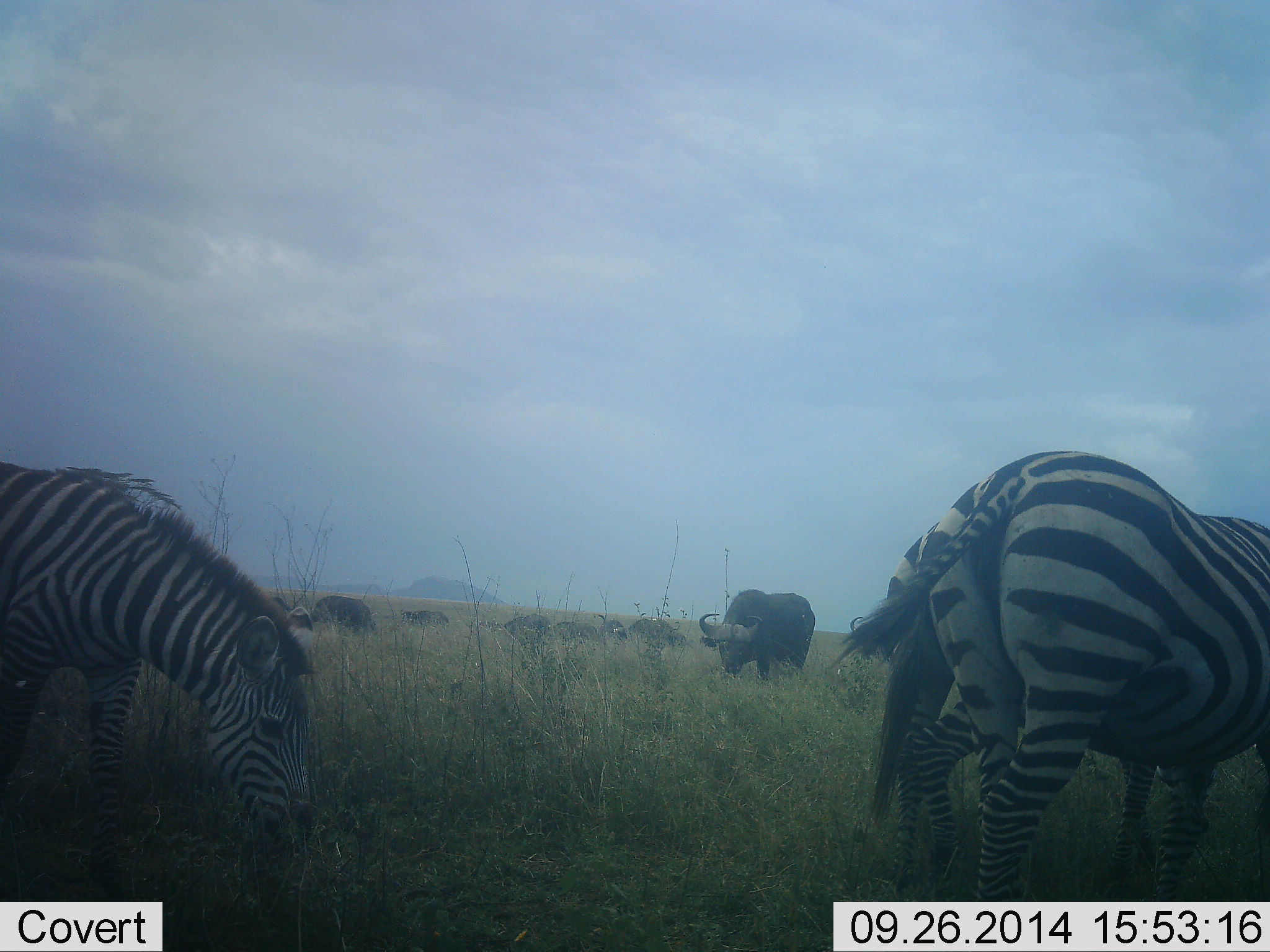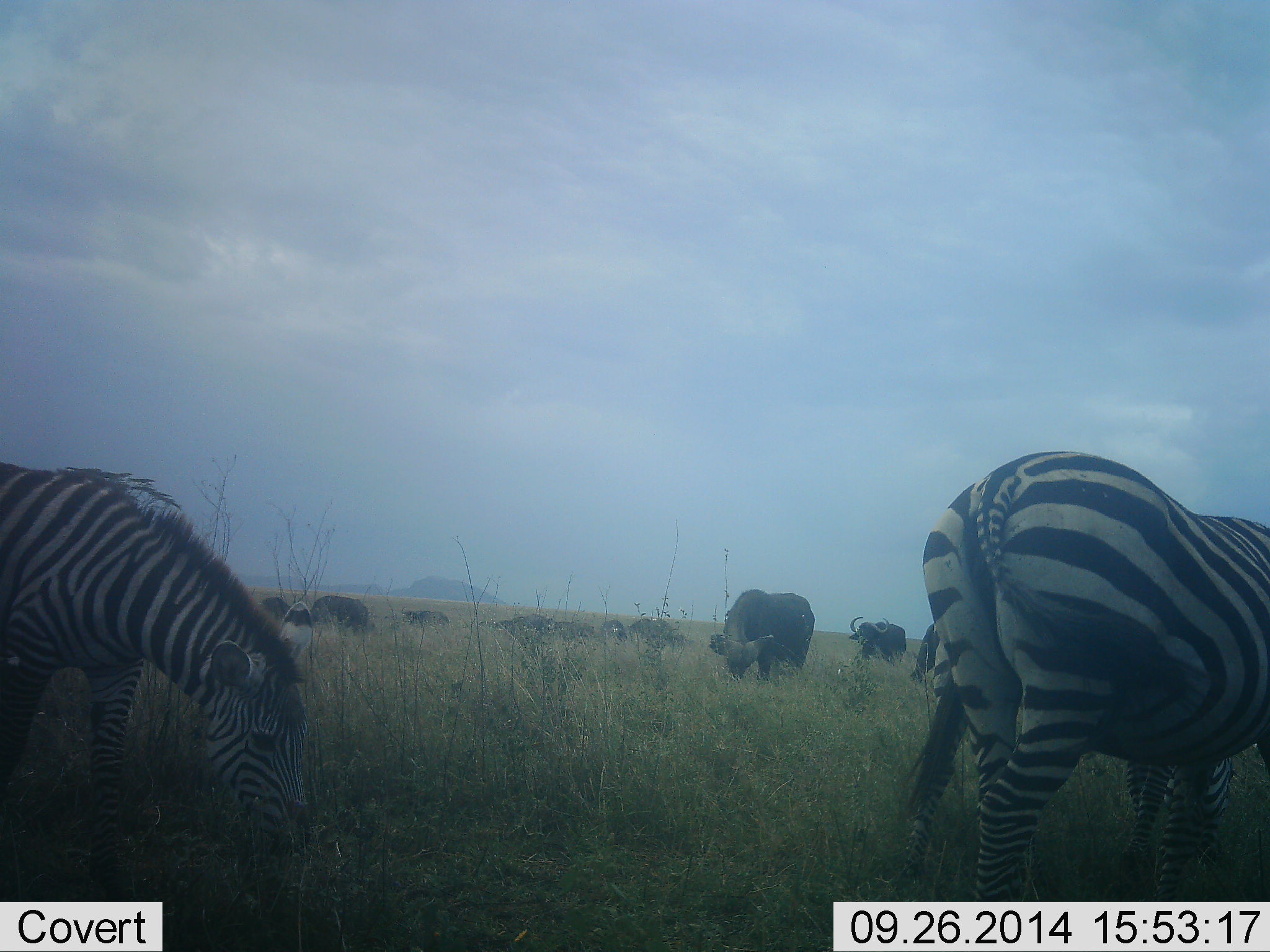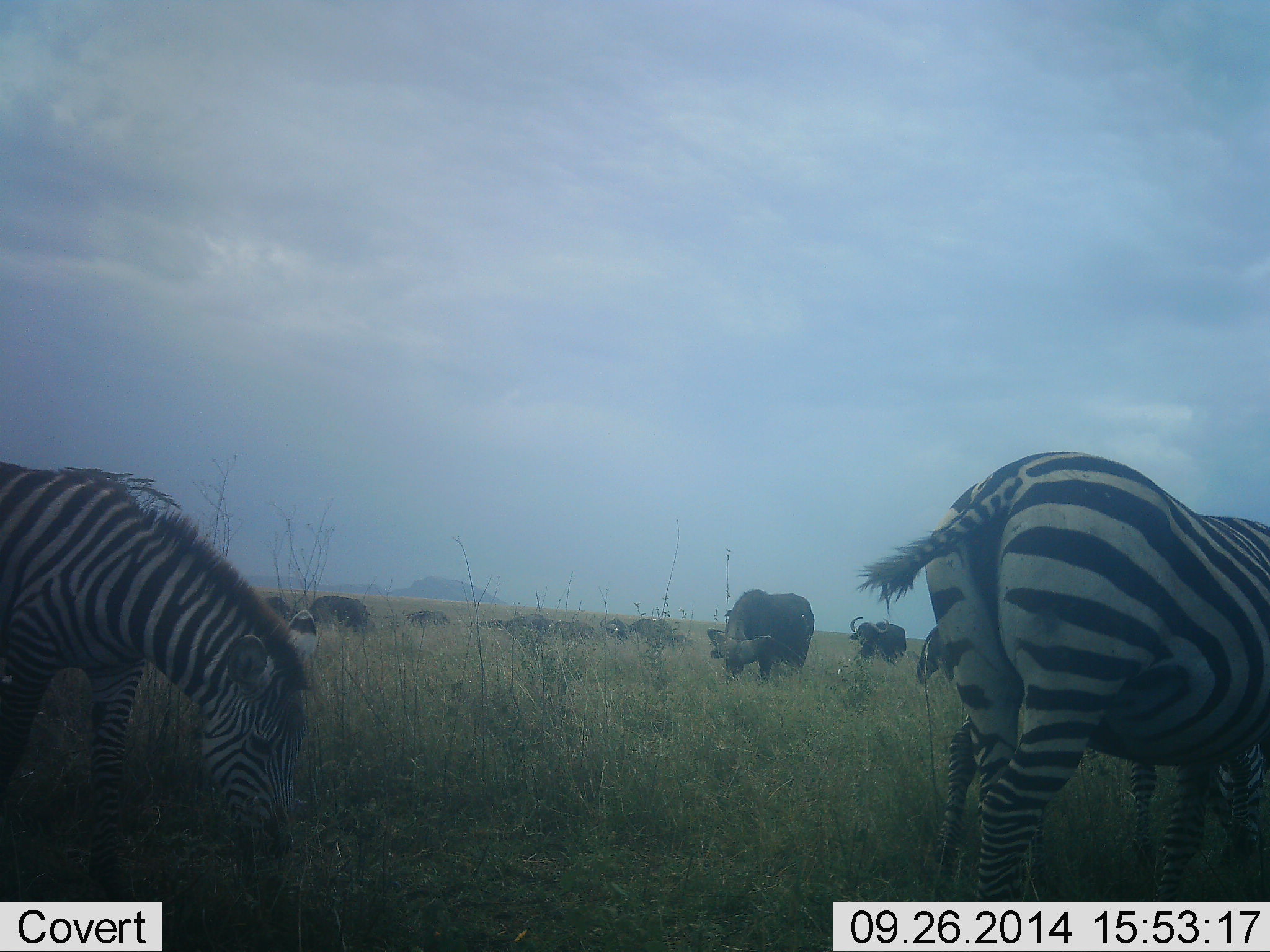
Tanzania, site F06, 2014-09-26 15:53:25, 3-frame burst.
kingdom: Animalia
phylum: Chordata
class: Mammalia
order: Artiodactyla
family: Bovidae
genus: Syncerus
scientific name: Syncerus caffer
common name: cape buffalo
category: buffalo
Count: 9.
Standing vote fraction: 50%.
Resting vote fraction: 0%.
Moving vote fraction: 10%.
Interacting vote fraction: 0%.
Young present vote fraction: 0%.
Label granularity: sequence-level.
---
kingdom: Animalia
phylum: Chordata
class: Mammalia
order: Perissodactyla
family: Equidae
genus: Equus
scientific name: Equus quagga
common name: plains zebra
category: zebra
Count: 2.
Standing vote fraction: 21%.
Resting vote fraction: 0%.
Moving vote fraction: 7%.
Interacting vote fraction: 0%.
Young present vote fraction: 7%.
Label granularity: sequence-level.